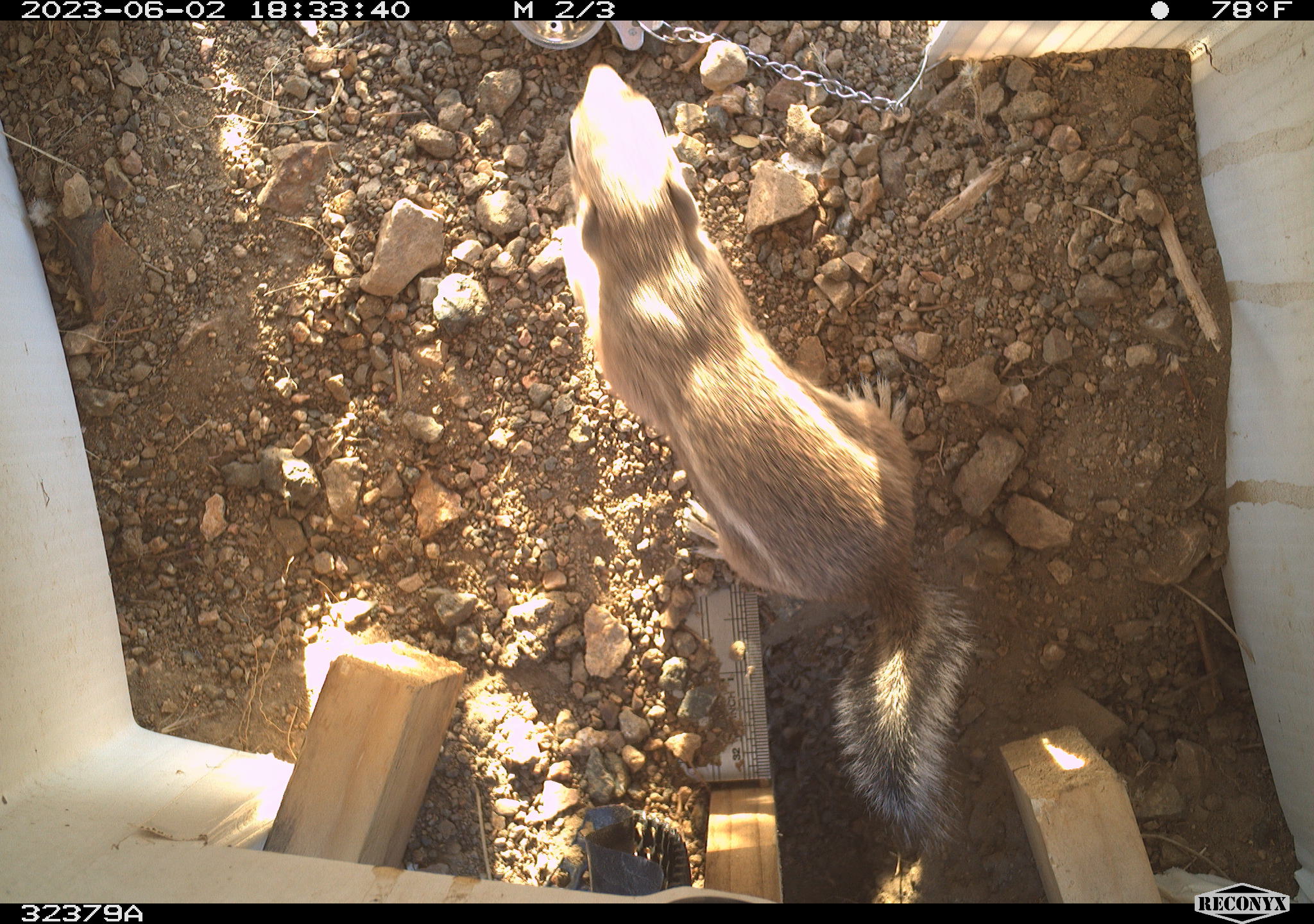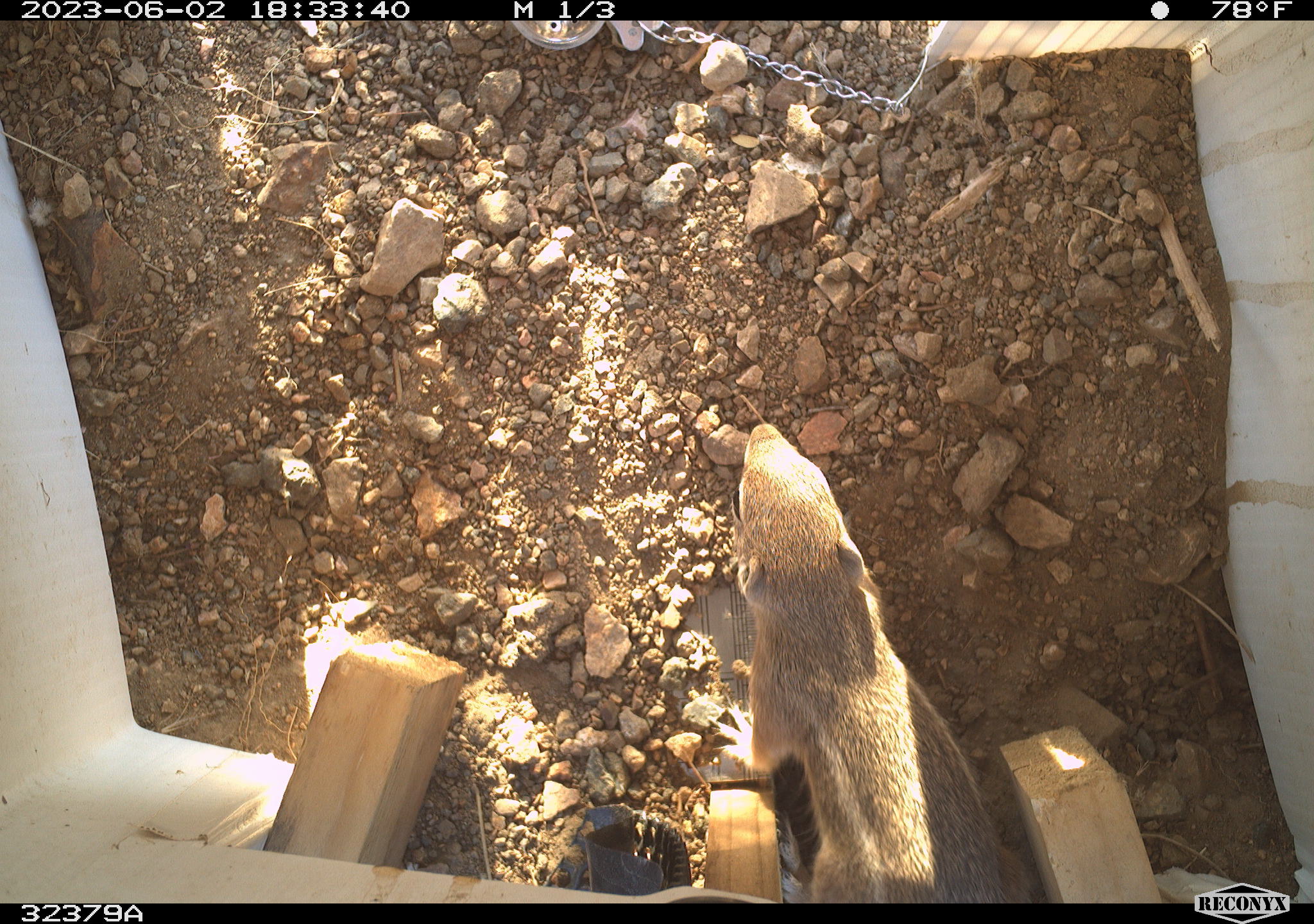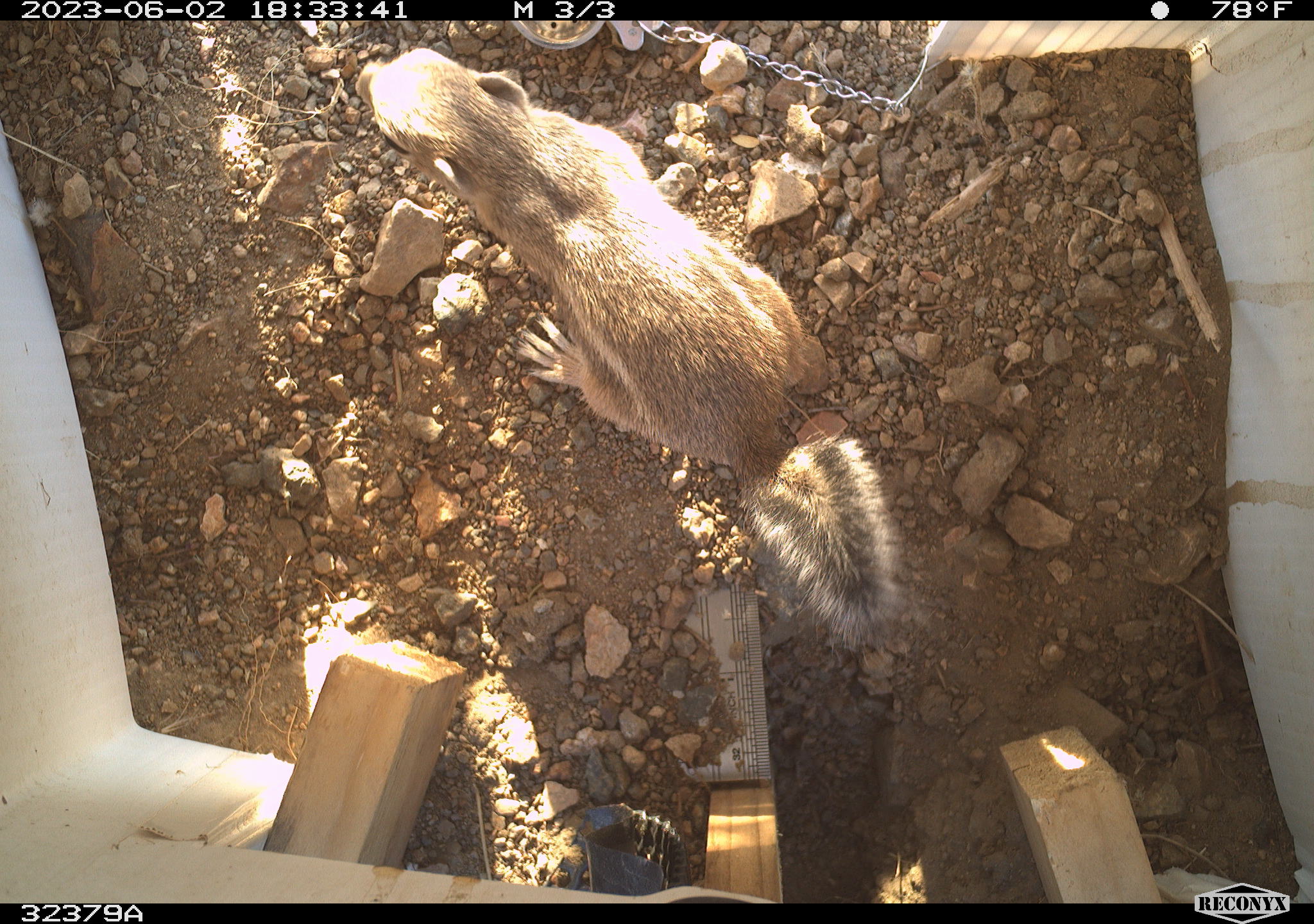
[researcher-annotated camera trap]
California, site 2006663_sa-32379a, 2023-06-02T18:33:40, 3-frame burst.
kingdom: Animalia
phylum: Chordata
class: Mammalia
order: Rodentia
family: Sciuridae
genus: Ammospermophilus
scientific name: Ammospermophilus leucurus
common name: white-tailed antelope squirrel